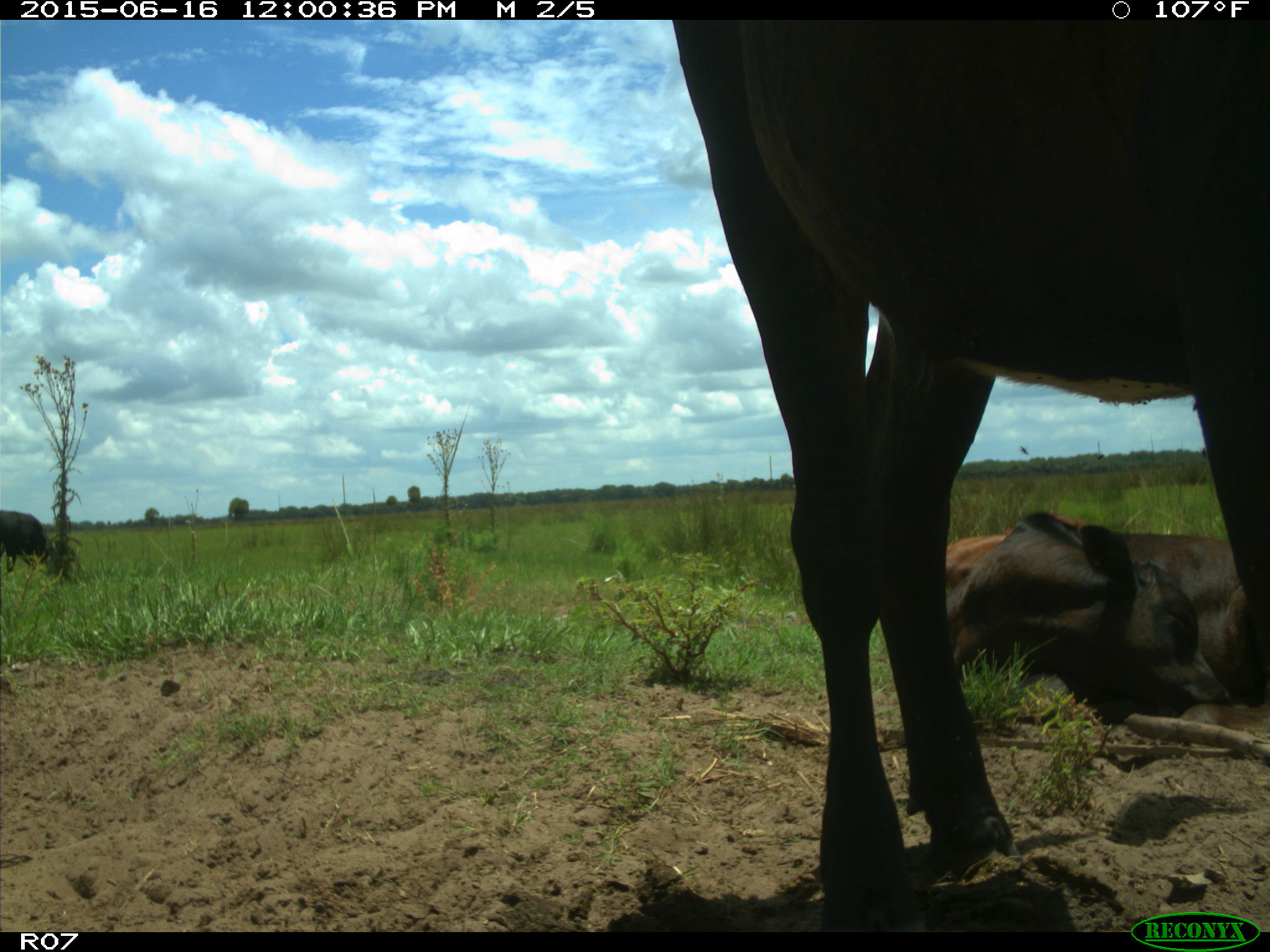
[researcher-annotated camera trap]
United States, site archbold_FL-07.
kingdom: Animalia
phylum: Chordata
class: Mammalia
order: Artiodactyla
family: Bovidae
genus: Bos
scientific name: Bos taurus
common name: domestic cow